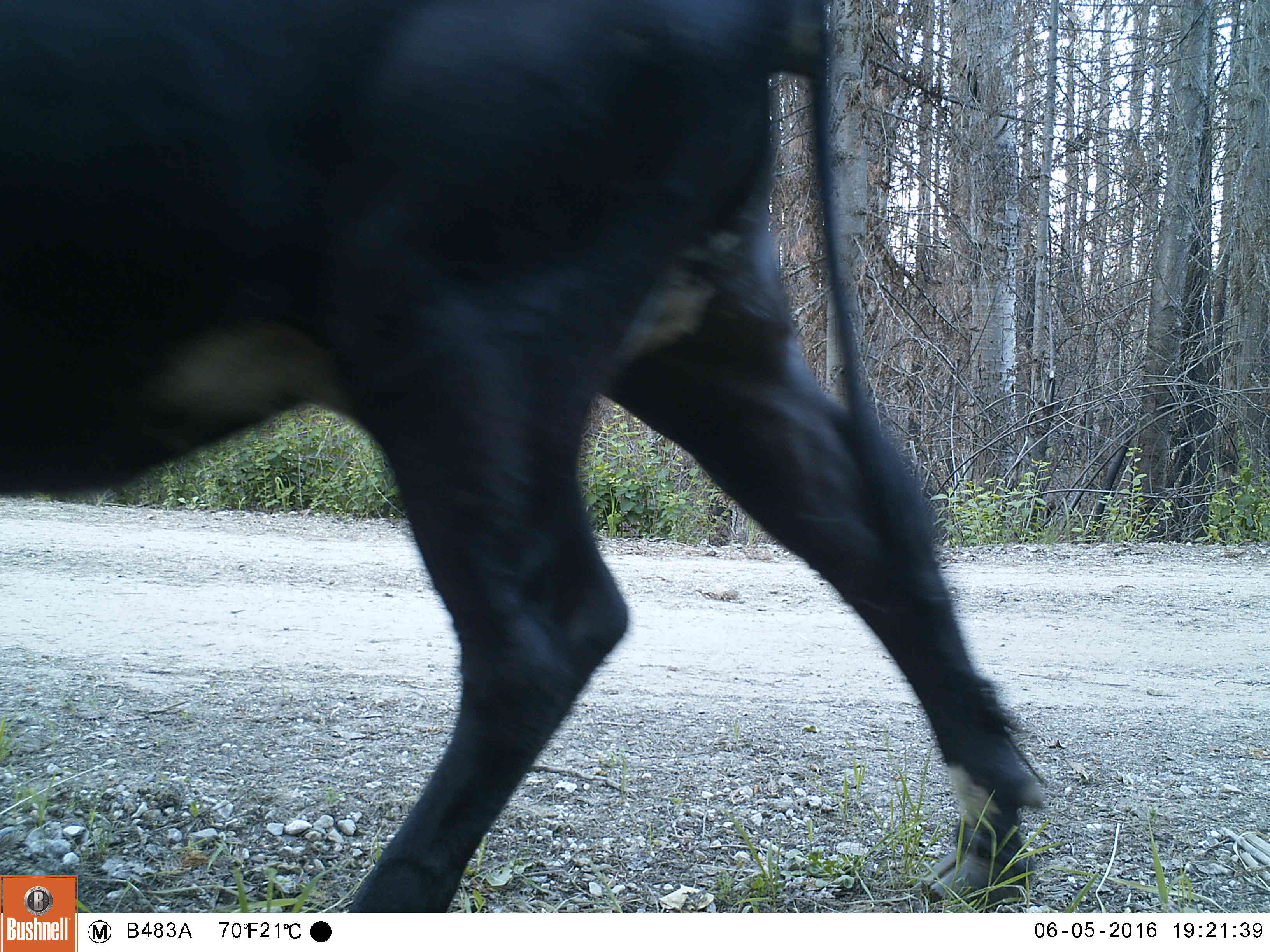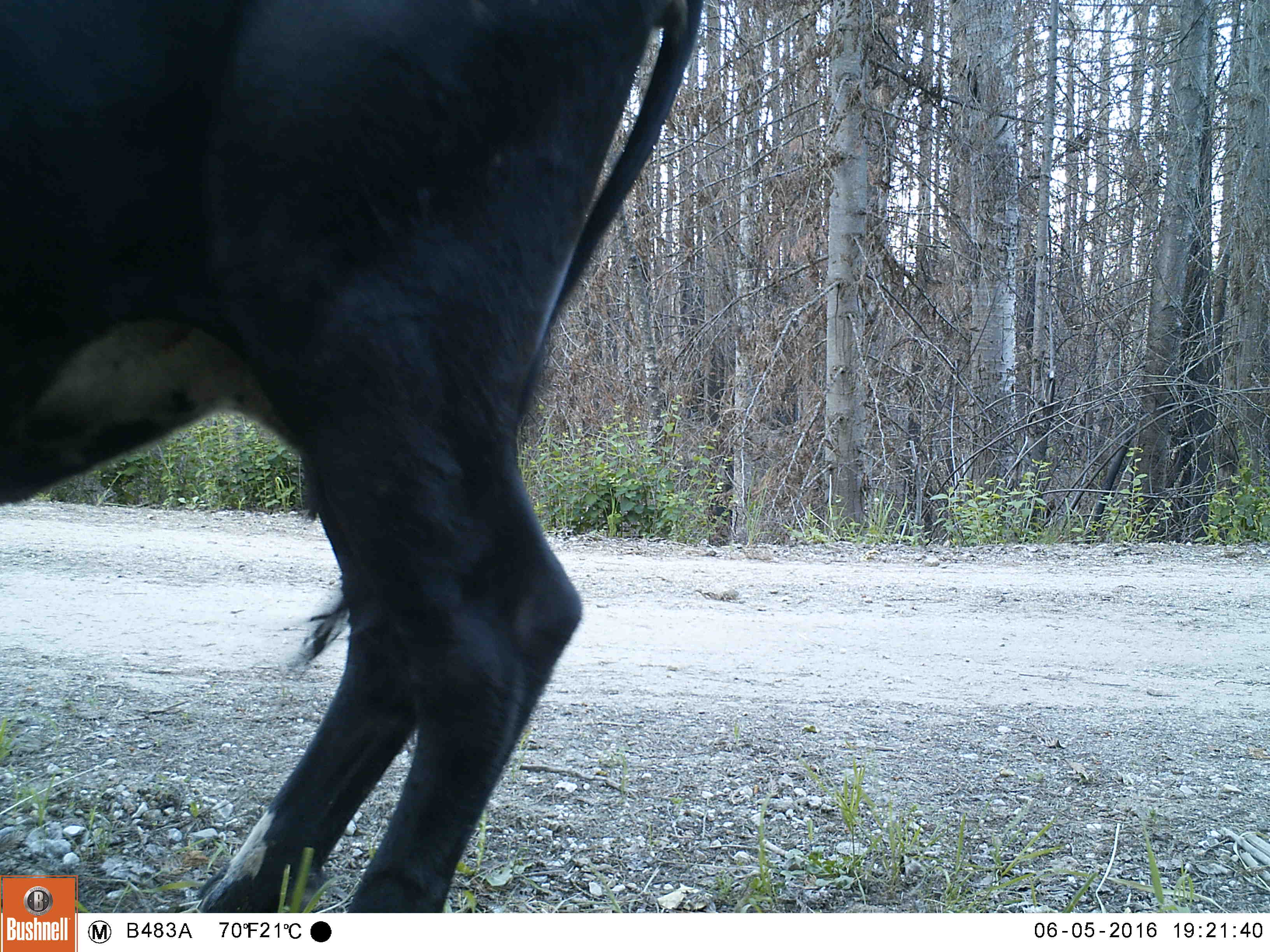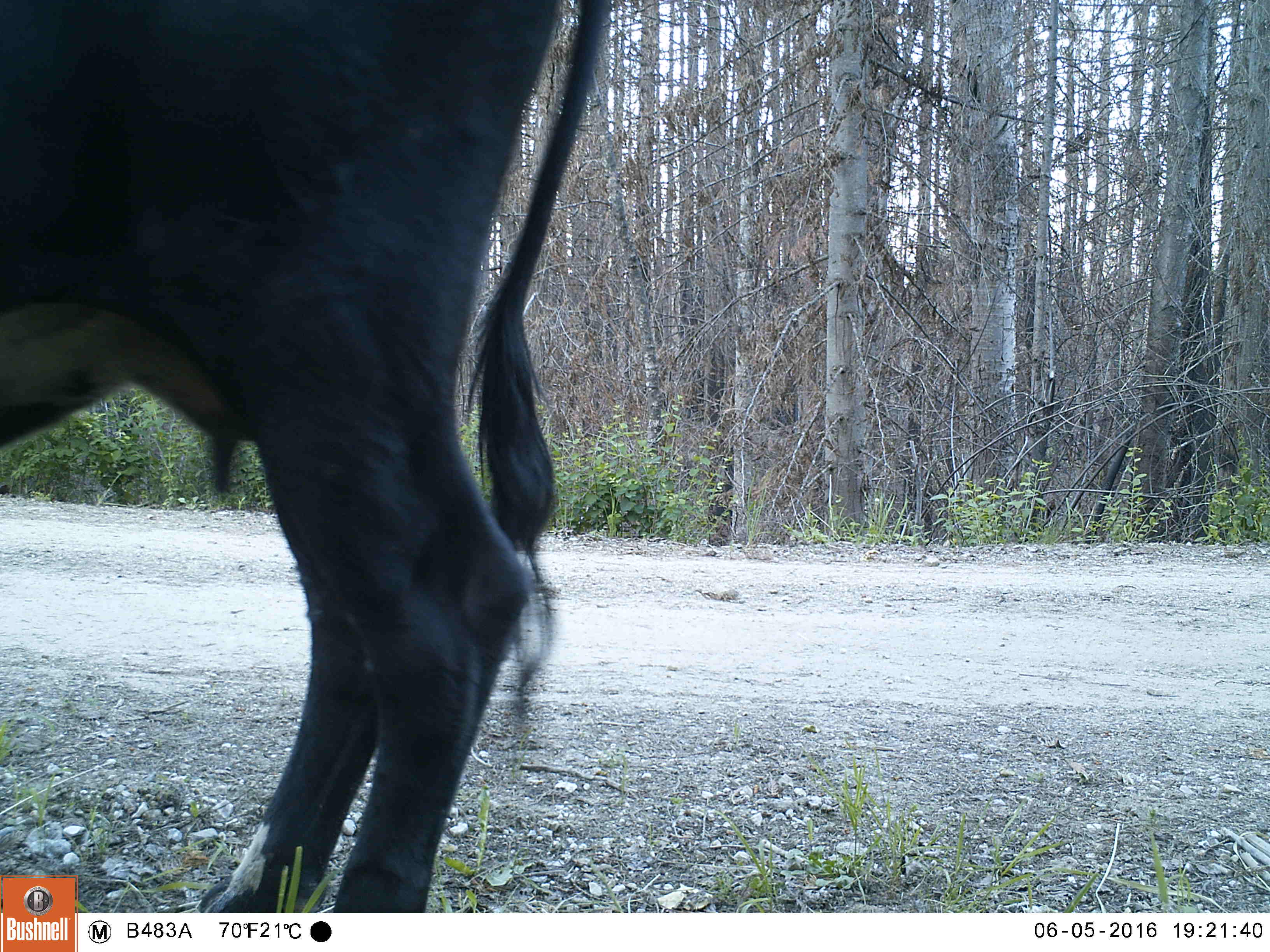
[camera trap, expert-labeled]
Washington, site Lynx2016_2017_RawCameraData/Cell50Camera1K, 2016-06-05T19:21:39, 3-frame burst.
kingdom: Animalia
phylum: Chordata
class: Mammalia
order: Artiodactyla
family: Bovidae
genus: Bos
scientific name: Bos taurus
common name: domestic cattle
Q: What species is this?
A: Domestic cattle (Bos taurus).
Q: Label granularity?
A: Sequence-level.